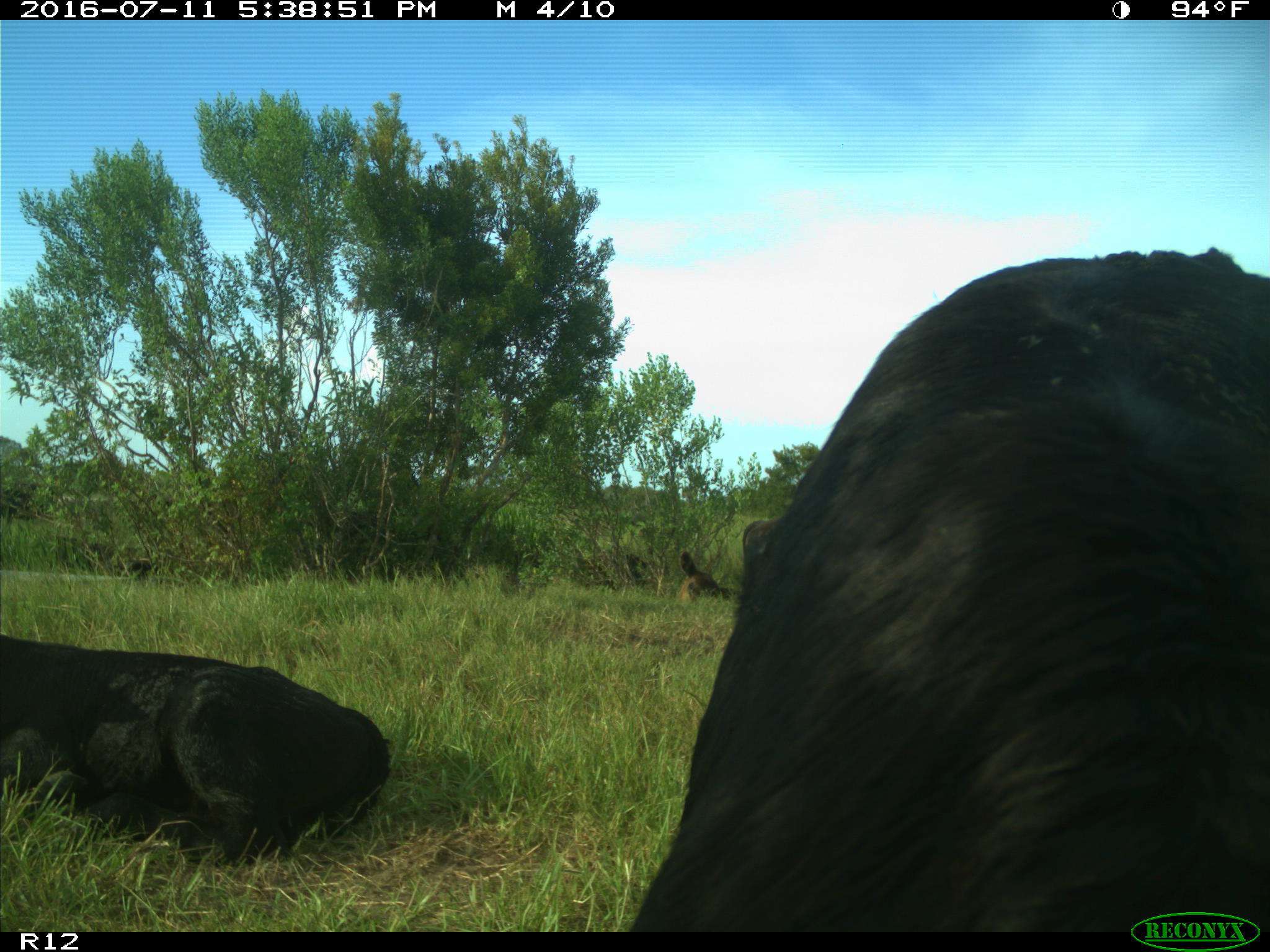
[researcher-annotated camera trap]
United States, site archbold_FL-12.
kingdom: Animalia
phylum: Chordata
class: Mammalia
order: Artiodactyla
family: Bovidae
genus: Bos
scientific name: Bos taurus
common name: domestic cow